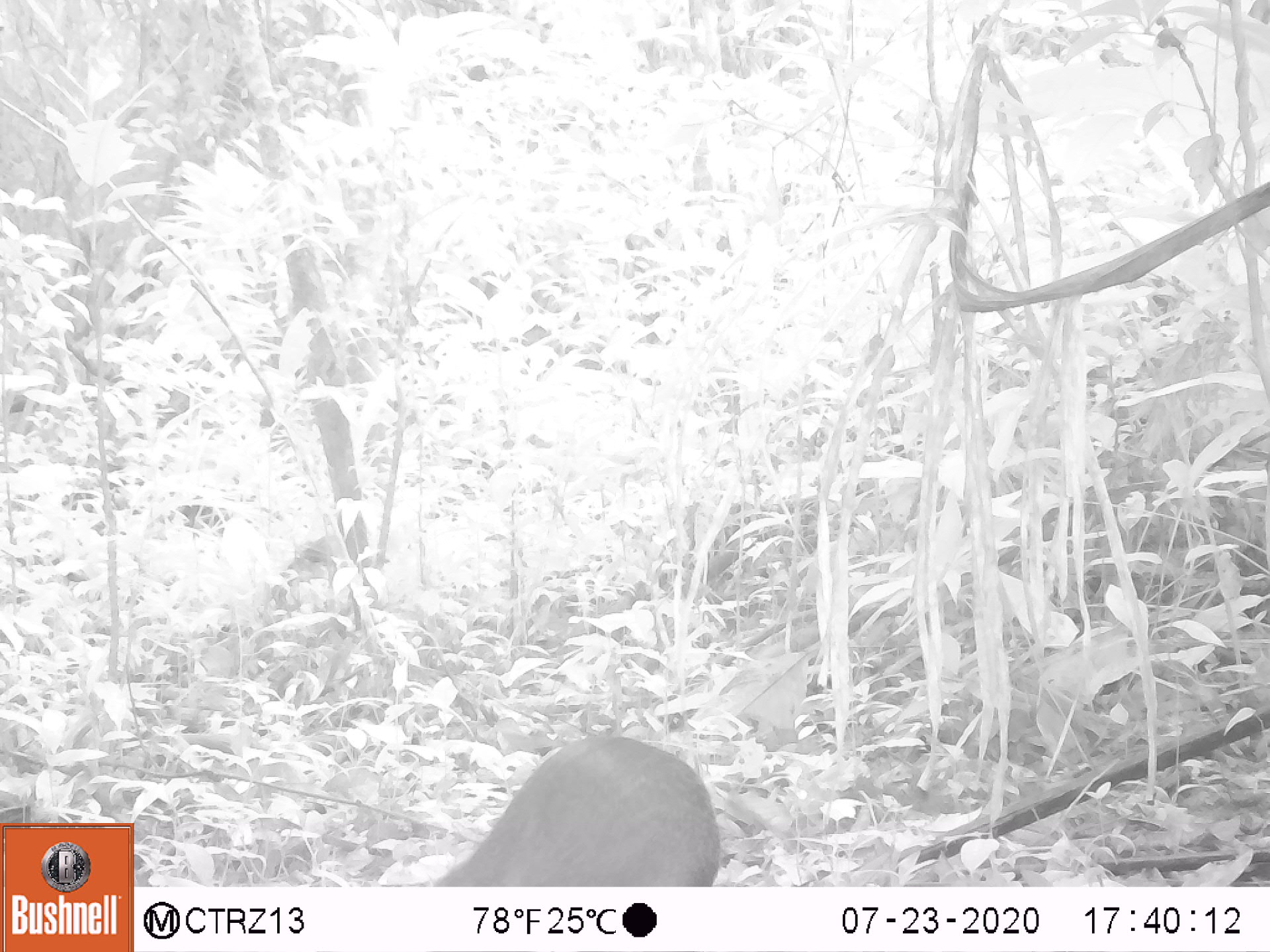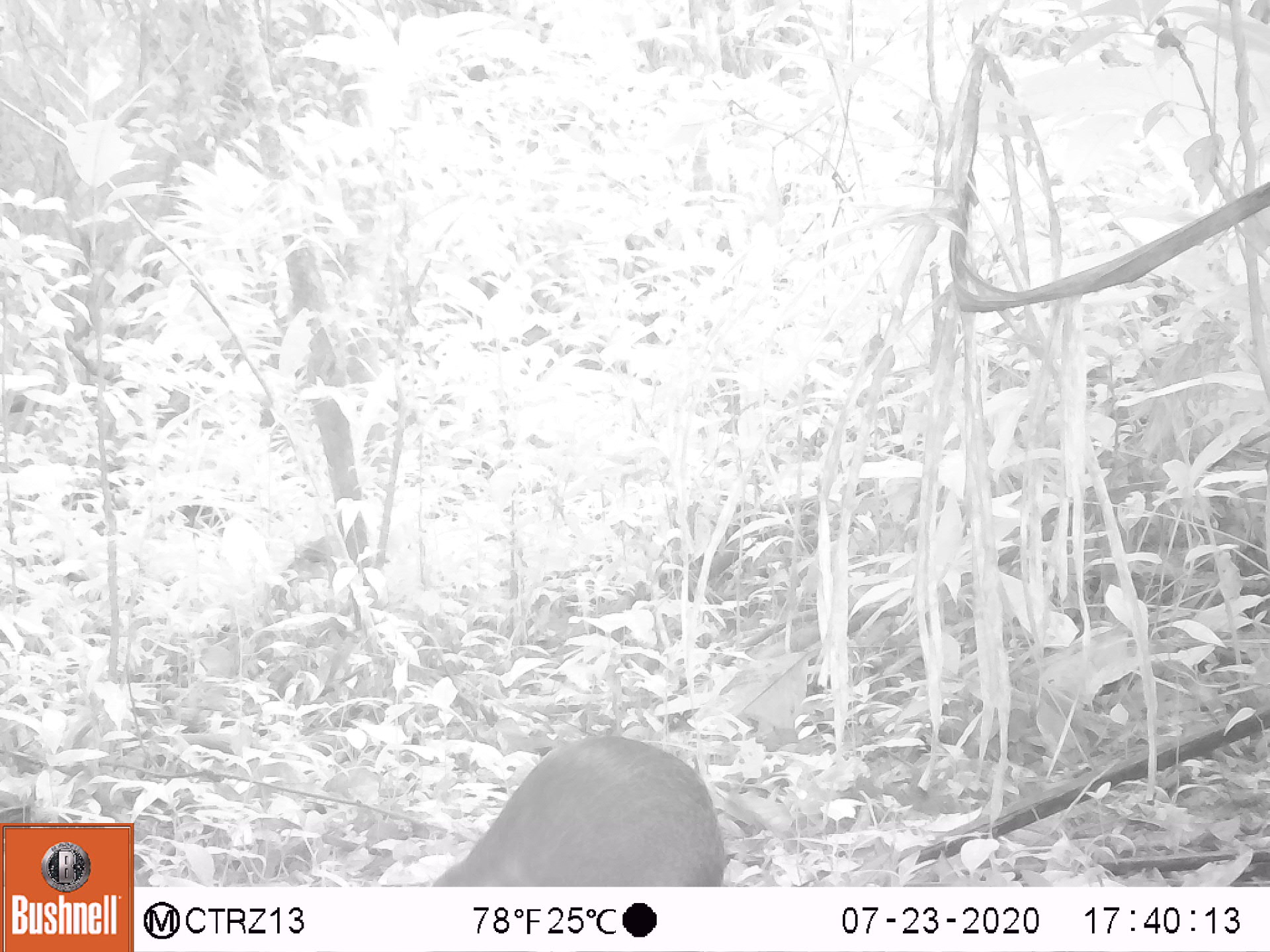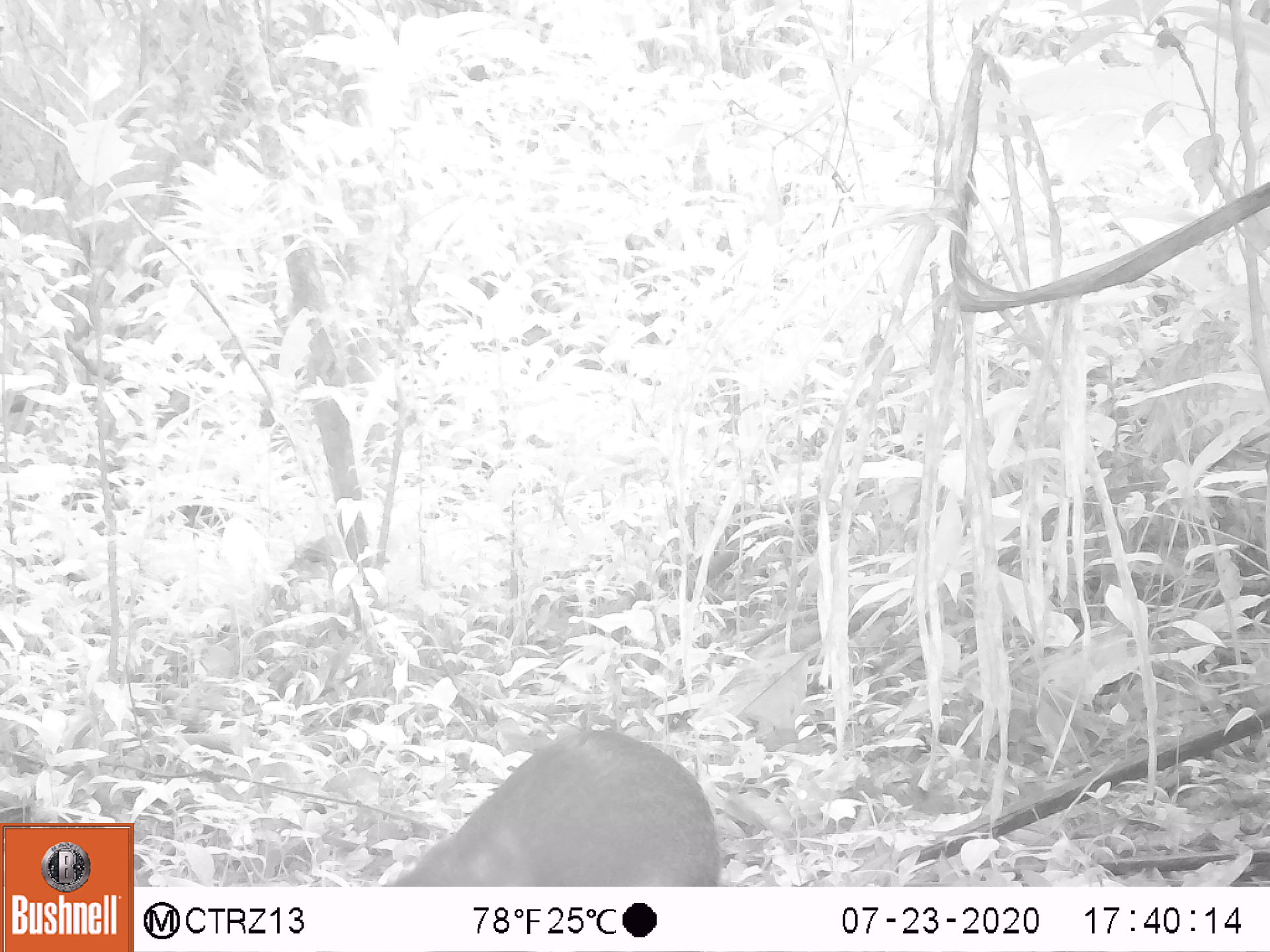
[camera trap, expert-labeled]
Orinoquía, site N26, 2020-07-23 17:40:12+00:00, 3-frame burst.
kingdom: Animalia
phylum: Chordata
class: Mammalia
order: Rodentia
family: Dasyproctidae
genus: Dasyprocta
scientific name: Dasyprocta fuliginosa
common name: black agouti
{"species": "black agouti (Dasyprocta fuliginosa)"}